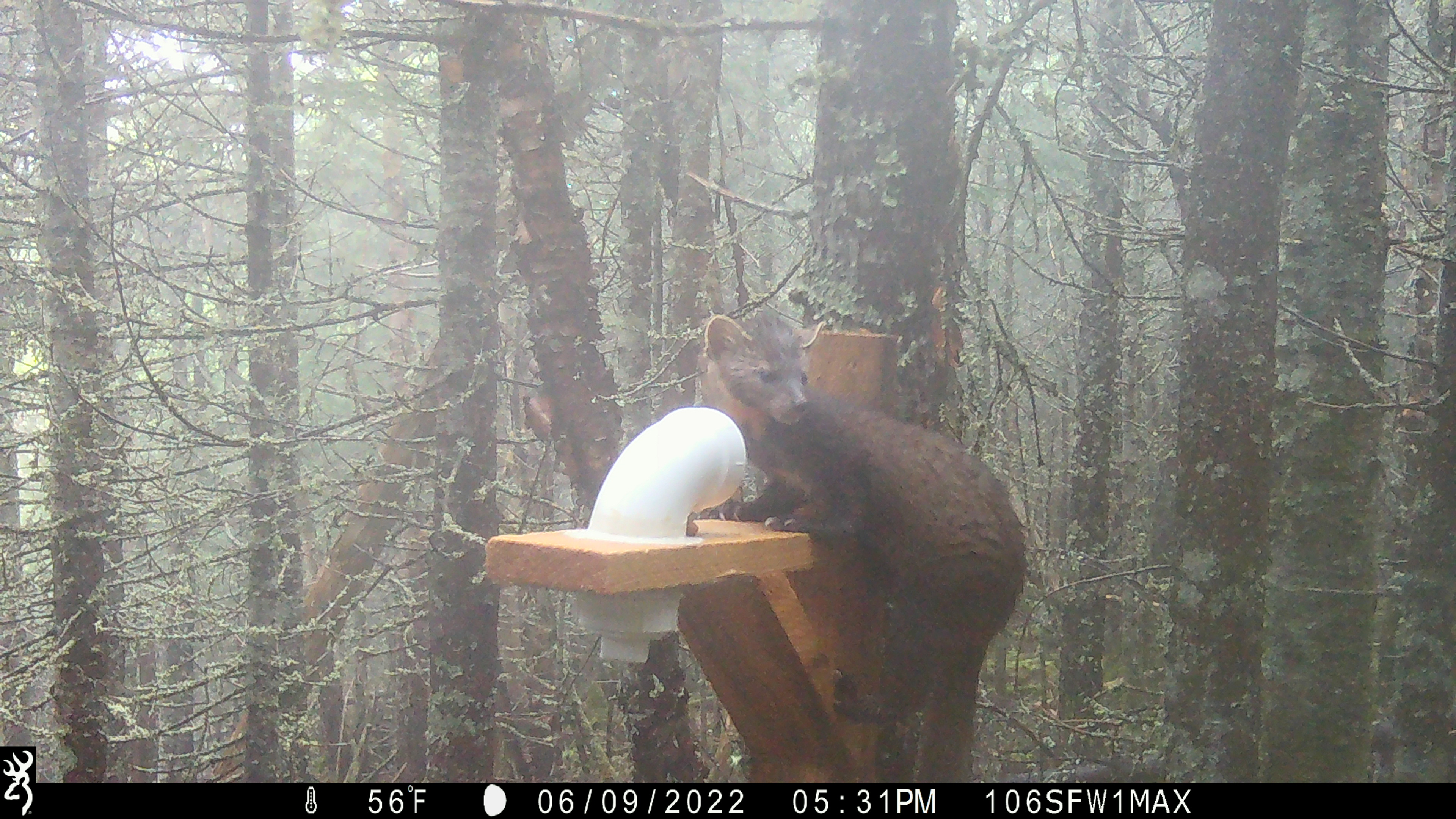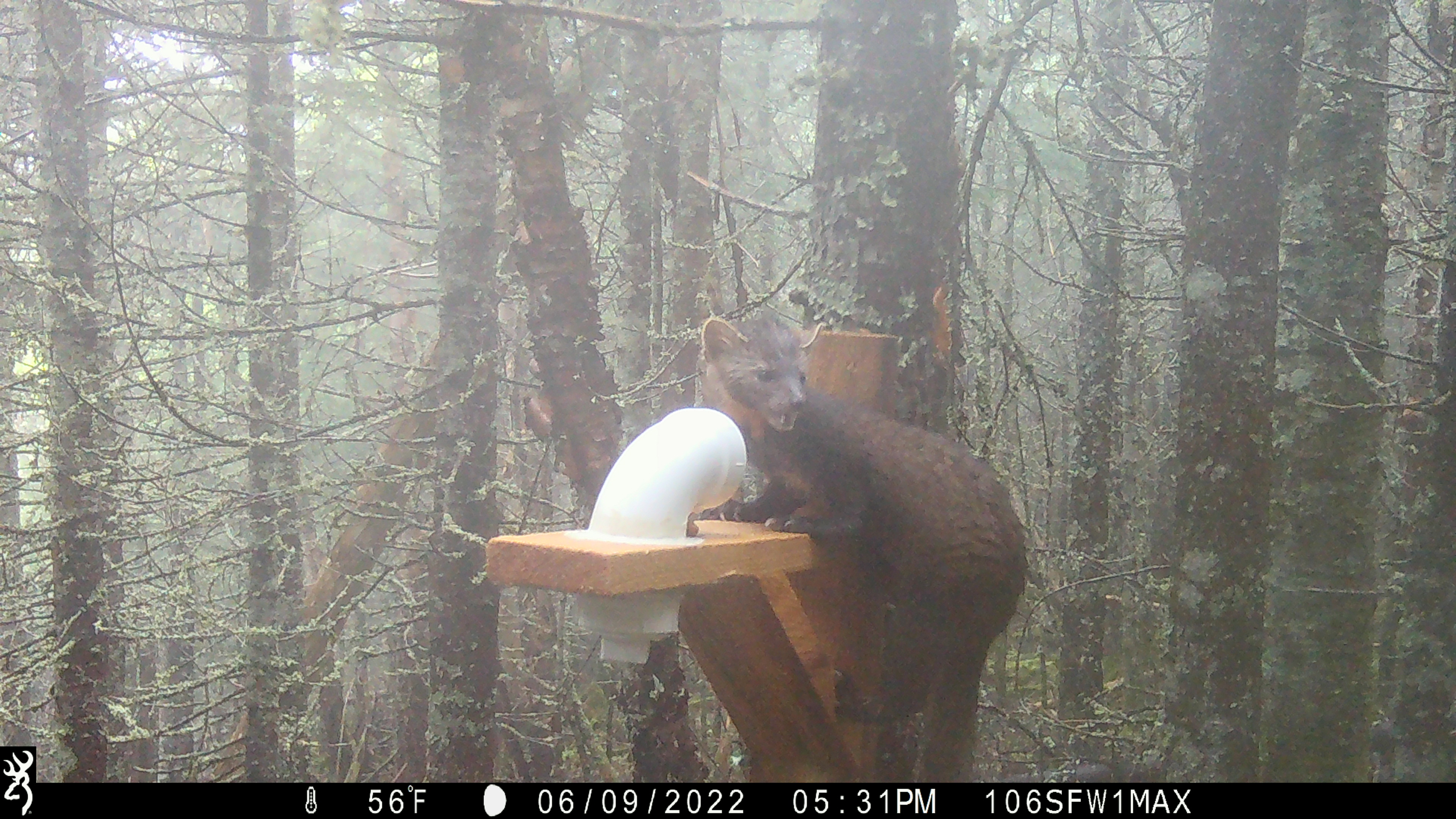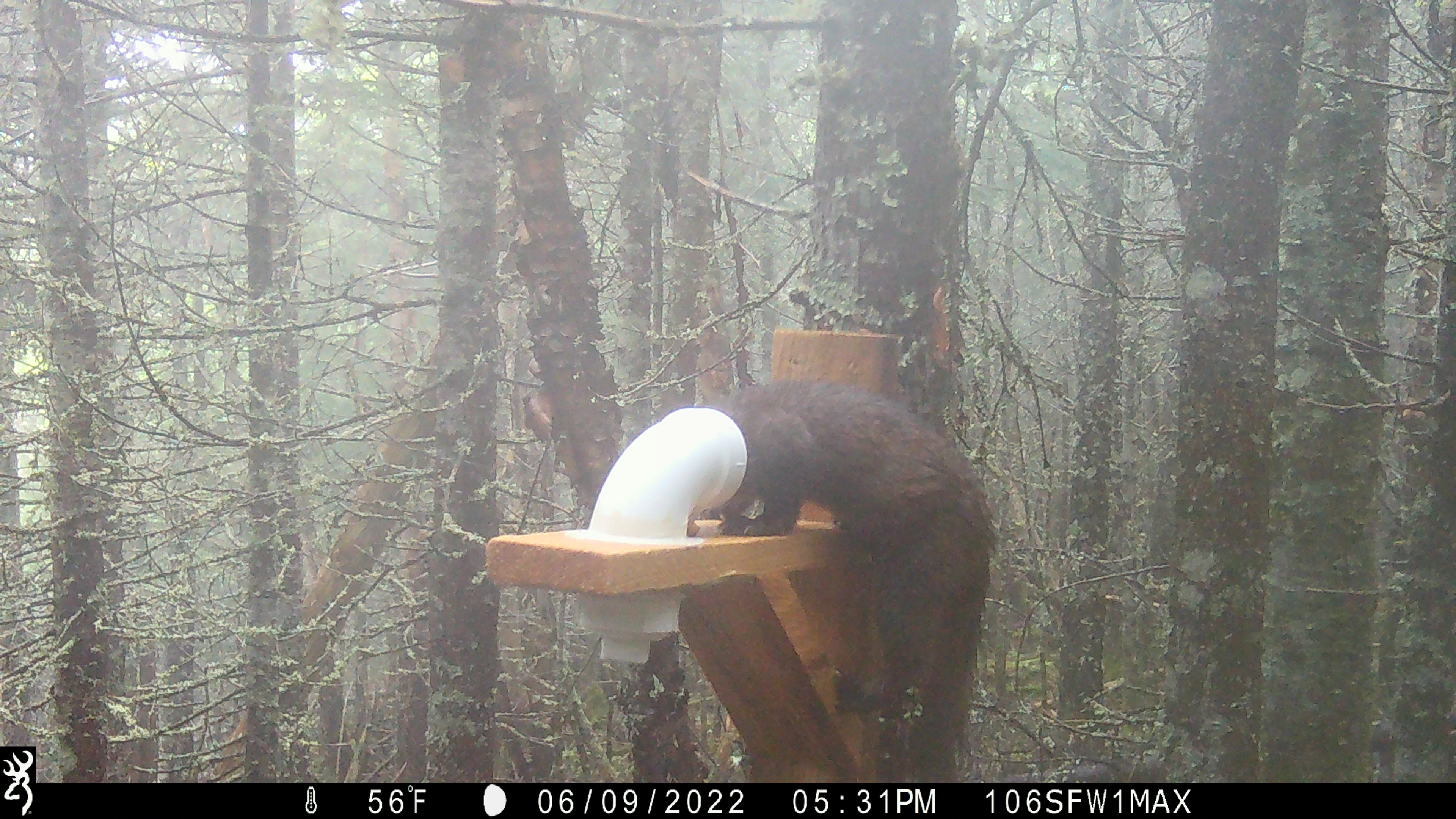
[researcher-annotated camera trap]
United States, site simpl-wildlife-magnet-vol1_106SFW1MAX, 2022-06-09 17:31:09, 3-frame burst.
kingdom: Animalia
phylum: Chordata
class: Mammalia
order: Carnivora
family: Mustelidae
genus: Martes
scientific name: Martes americana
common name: american marten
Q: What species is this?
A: American marten (Martes americana).